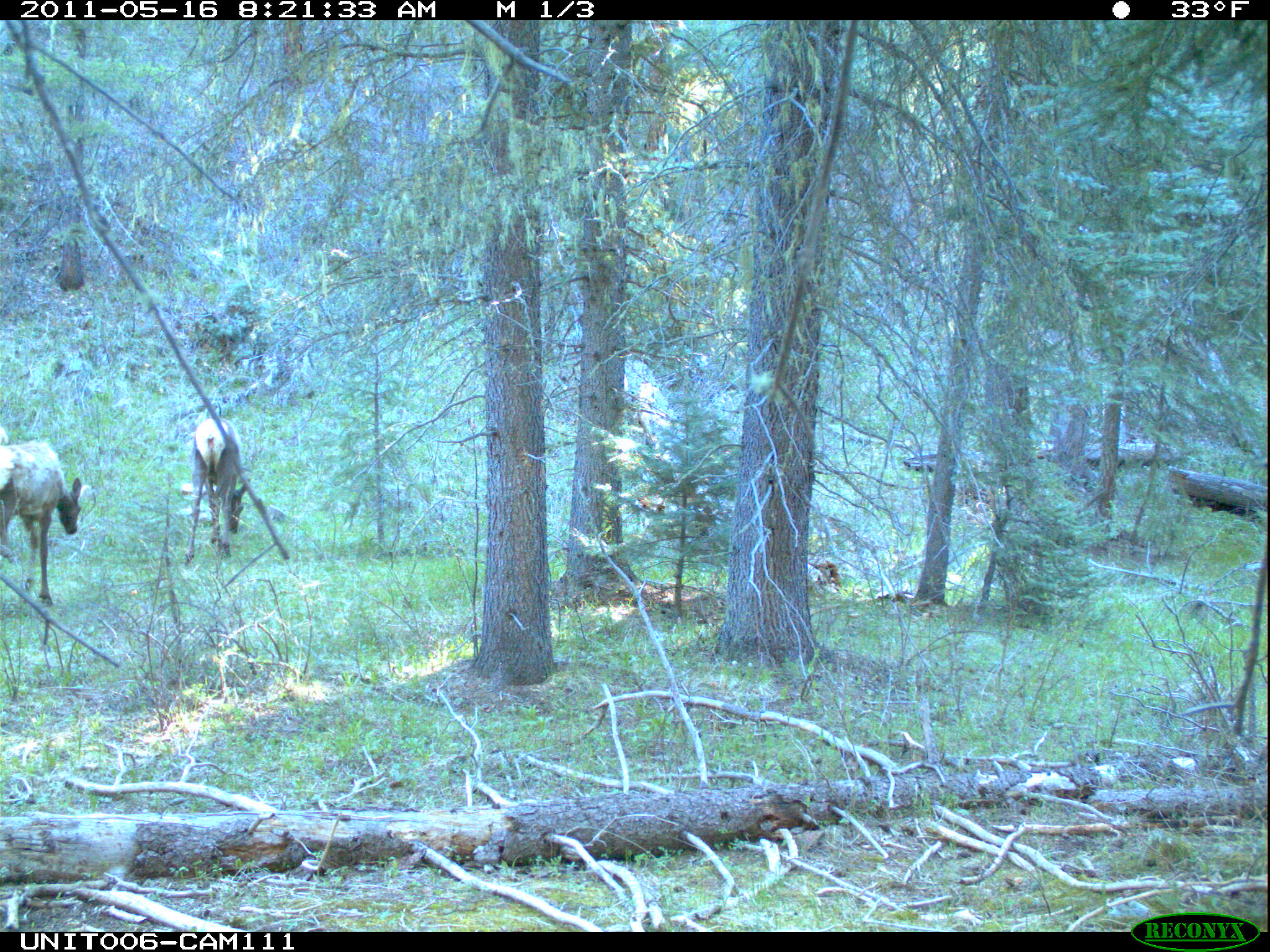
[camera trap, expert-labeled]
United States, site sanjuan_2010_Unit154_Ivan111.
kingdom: Animalia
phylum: Chordata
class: Mammalia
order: Artiodactyla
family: Cervidae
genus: Cervus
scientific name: Cervus elaphus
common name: red deer